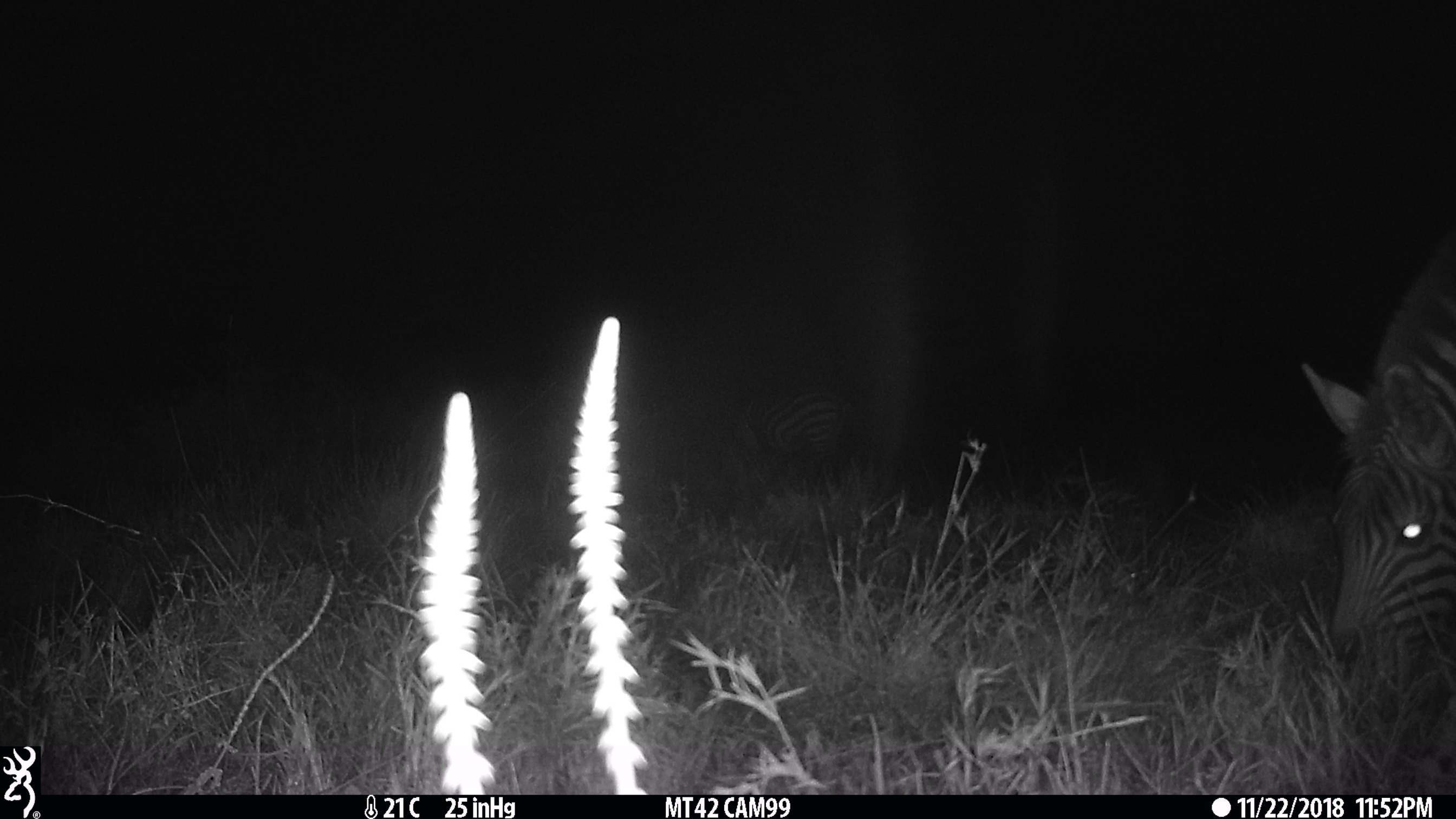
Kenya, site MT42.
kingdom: Animalia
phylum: Chordata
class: Mammalia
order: Perissodactyla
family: Equidae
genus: Equus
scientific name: Equus quagga burchellii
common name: burchell's zebra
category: zebra